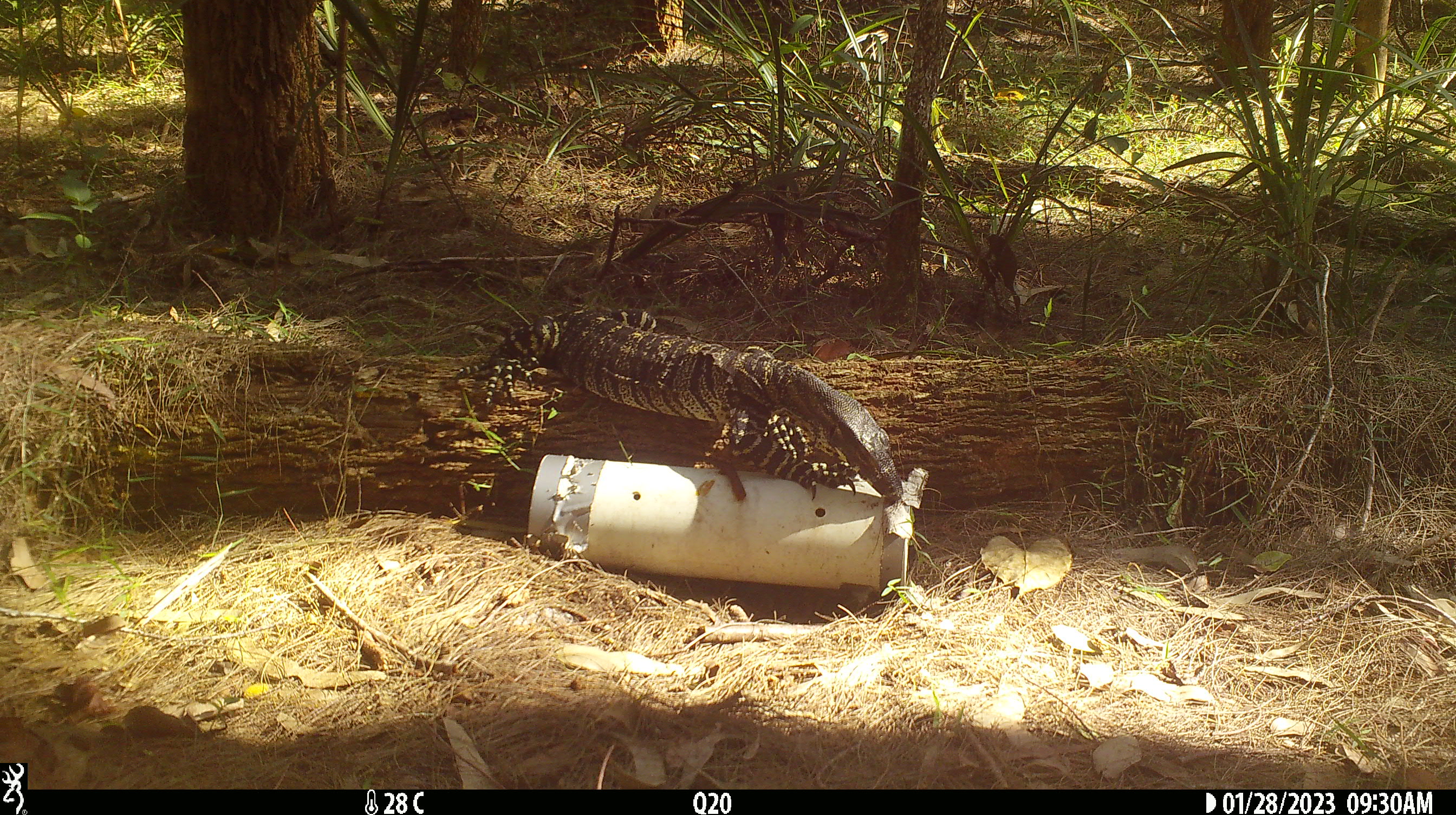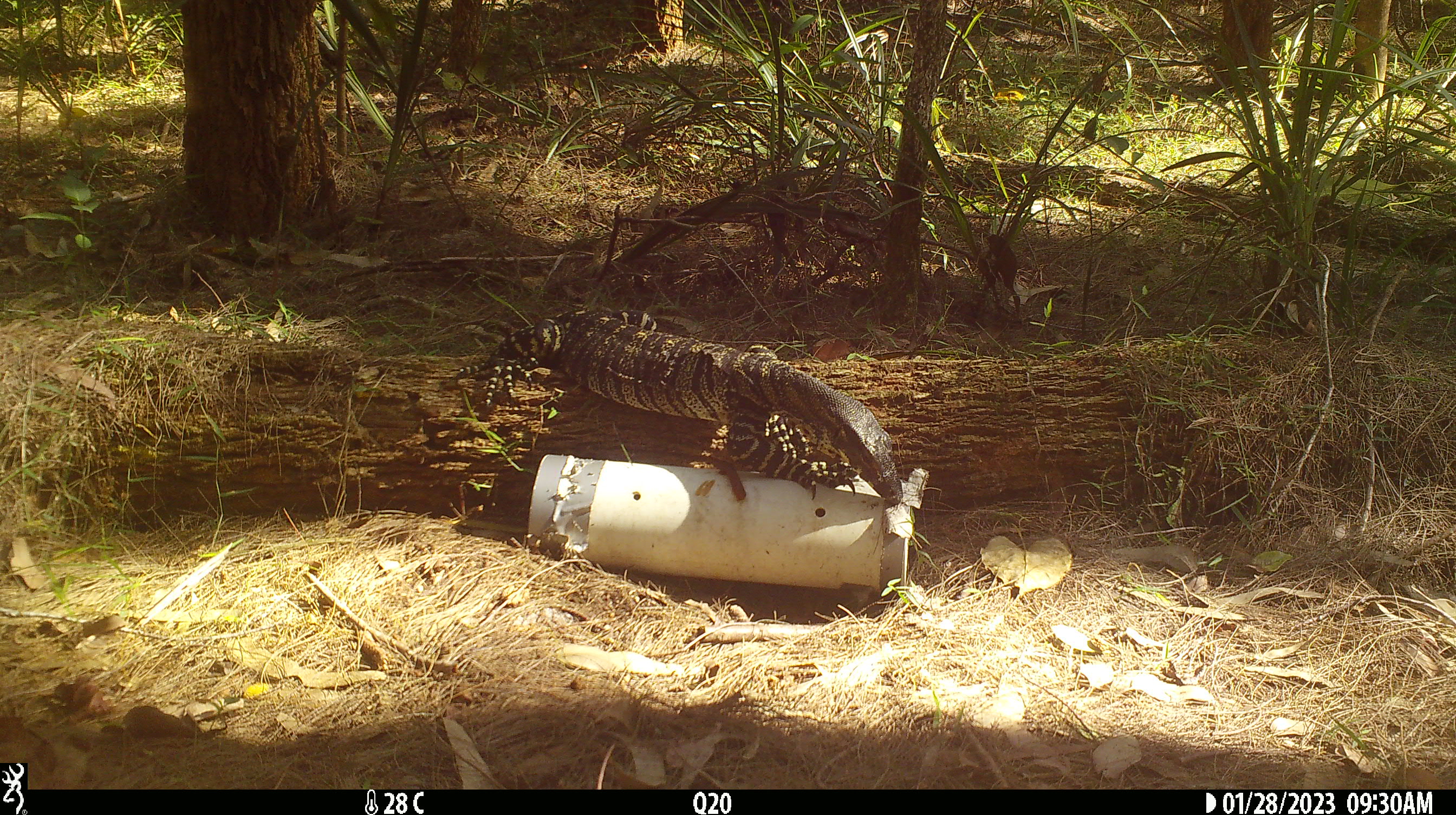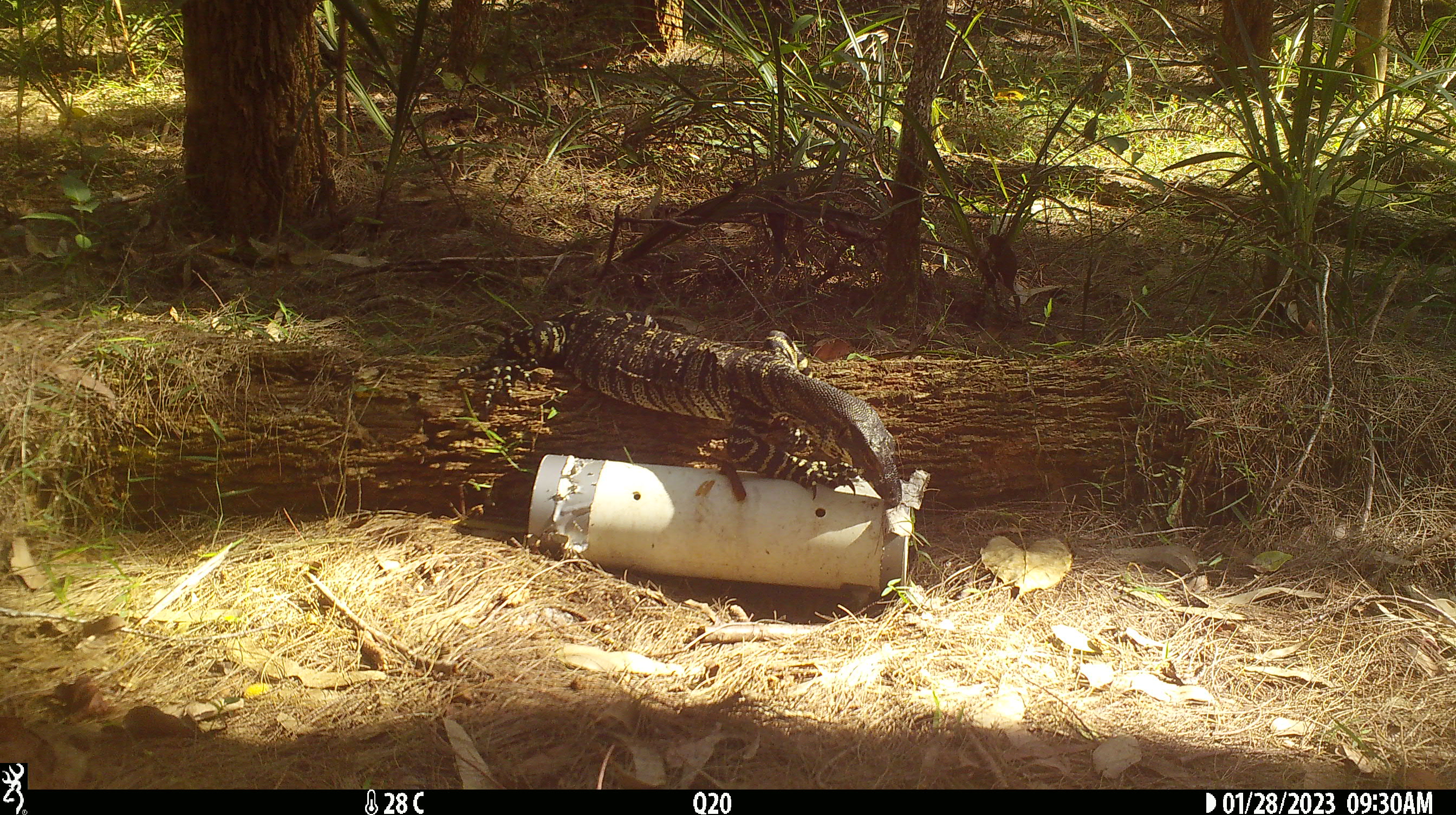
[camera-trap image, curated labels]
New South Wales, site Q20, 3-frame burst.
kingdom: Animalia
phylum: Chordata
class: Reptilia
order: Squamata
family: Varanidae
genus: Varanus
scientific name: Varanus varius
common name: lace monitor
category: goanna